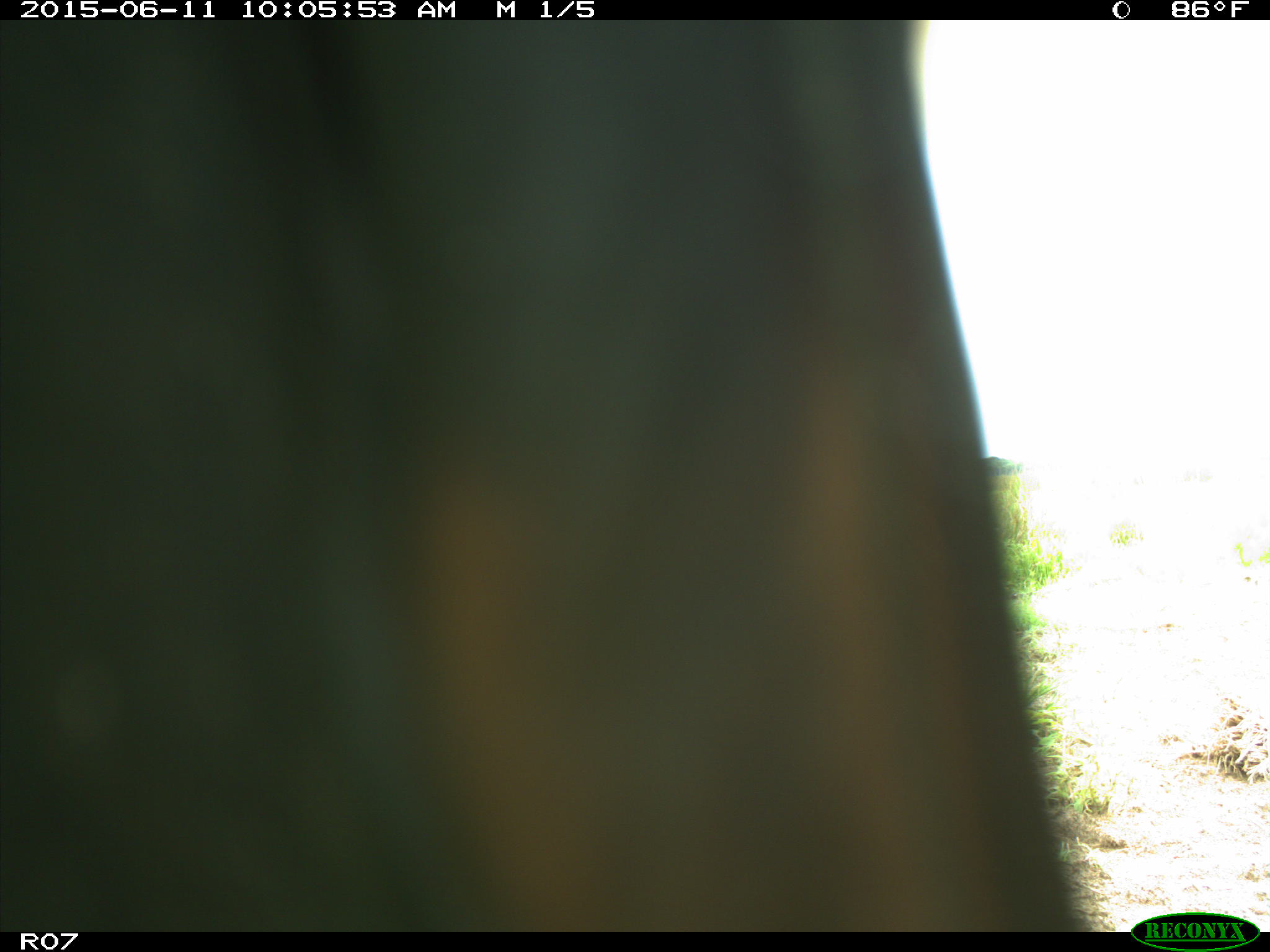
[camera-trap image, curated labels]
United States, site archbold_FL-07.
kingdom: Animalia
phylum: Chordata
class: Mammalia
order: Artiodactyla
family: Bovidae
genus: Bos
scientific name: Bos taurus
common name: domestic cow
Bos taurus (domestic cow).